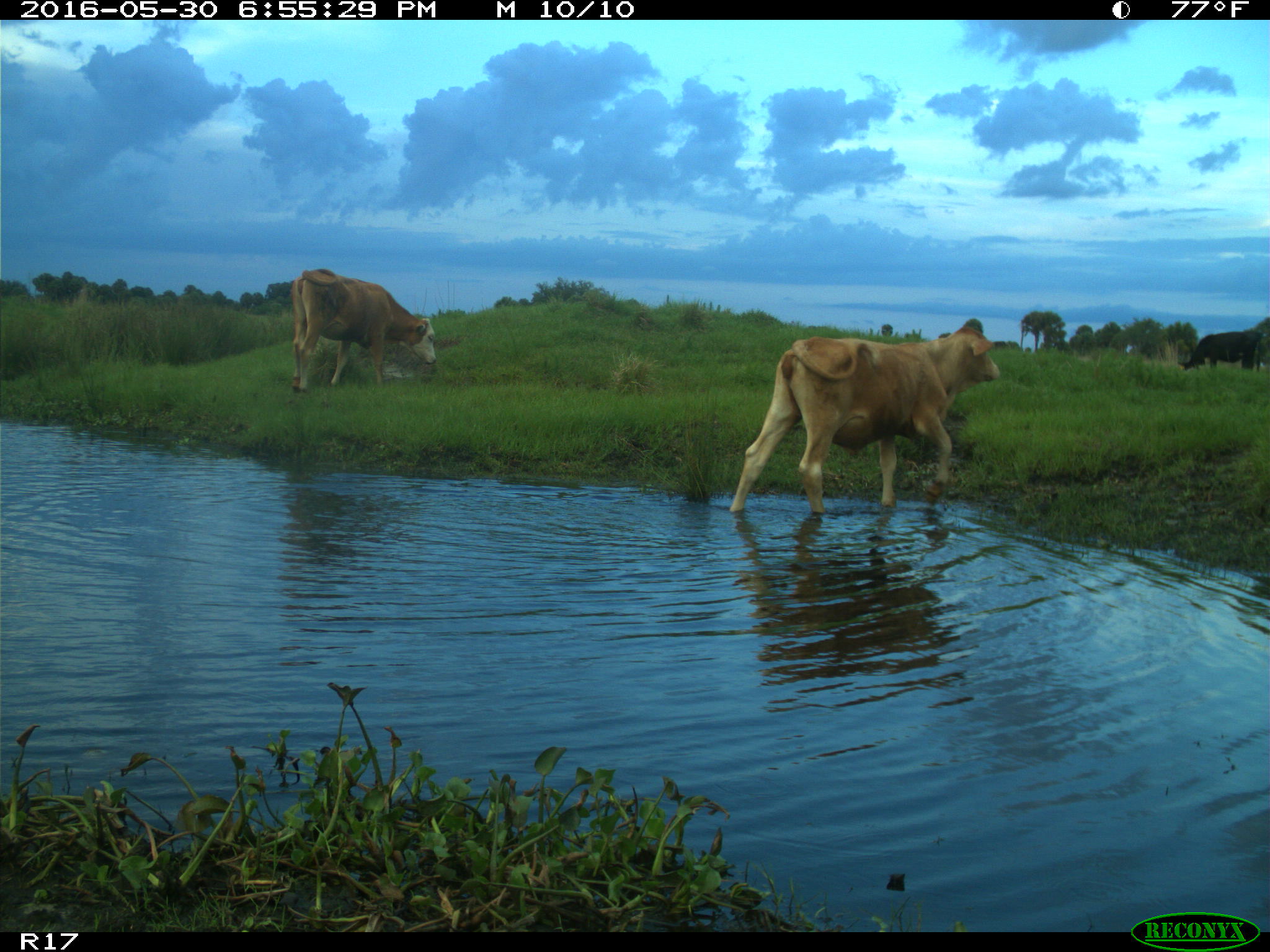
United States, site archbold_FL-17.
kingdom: Animalia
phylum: Chordata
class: Mammalia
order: Artiodactyla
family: Bovidae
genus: Bos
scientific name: Bos taurus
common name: domestic cow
Bos taurus (domestic cow).